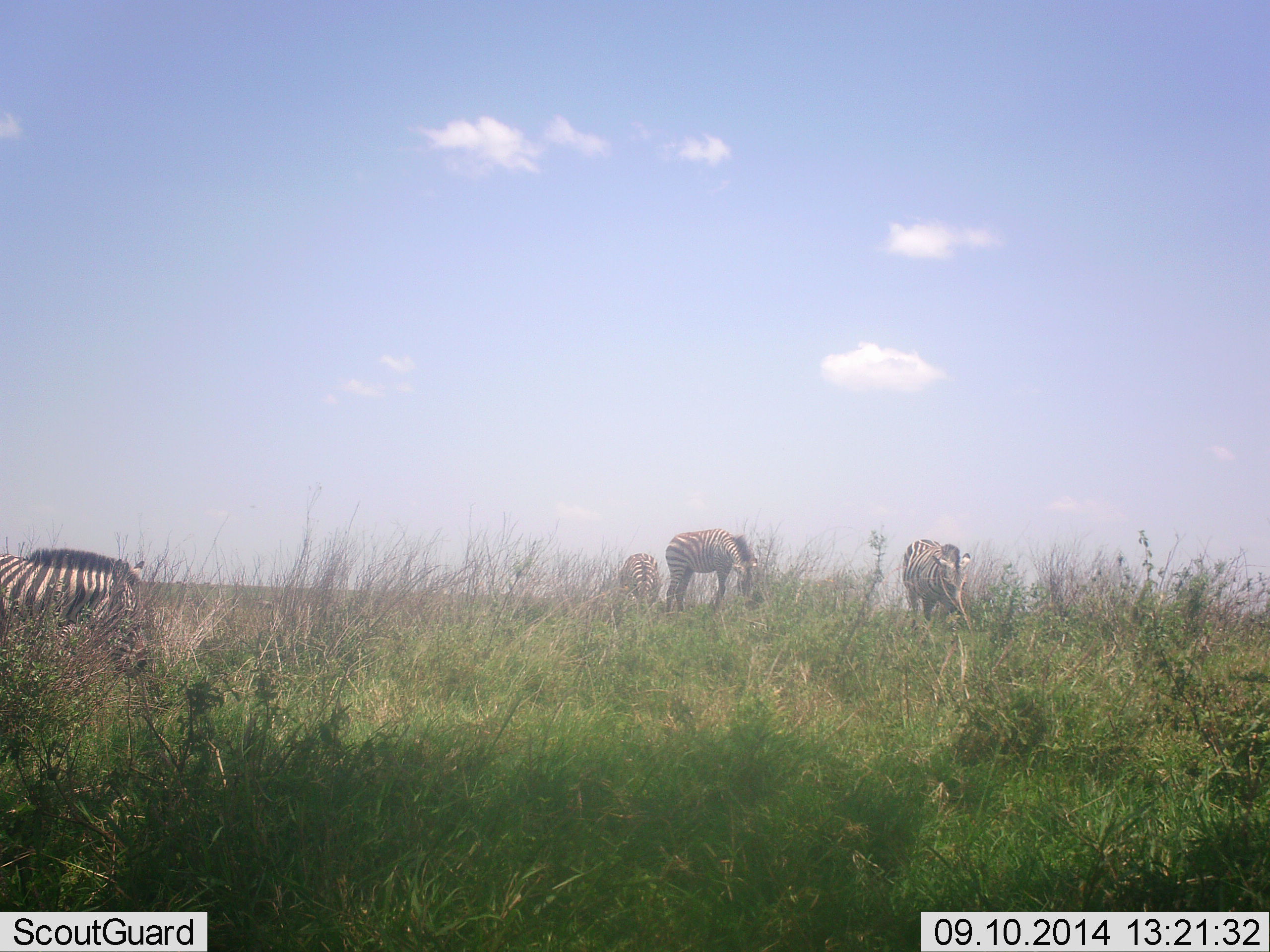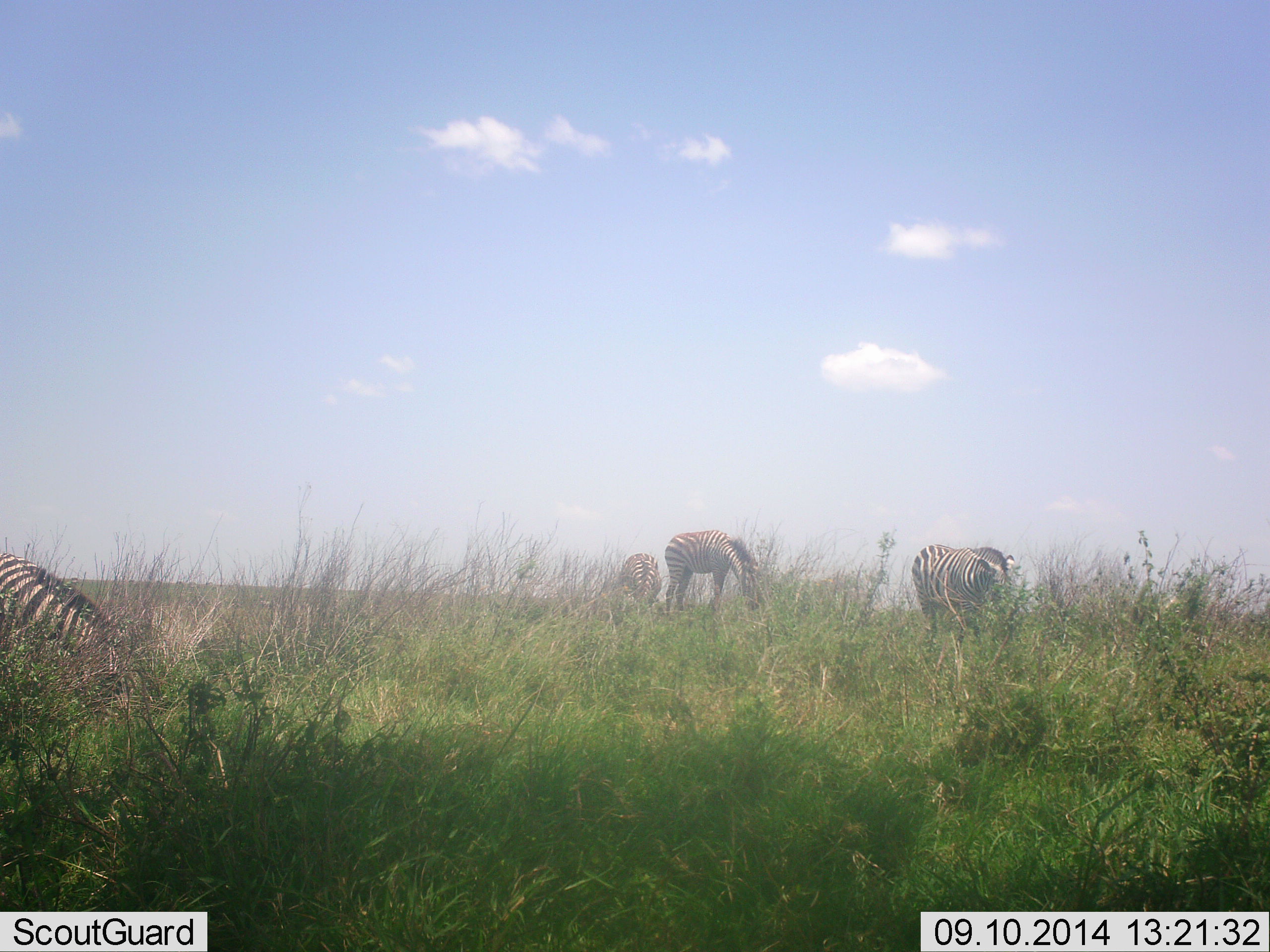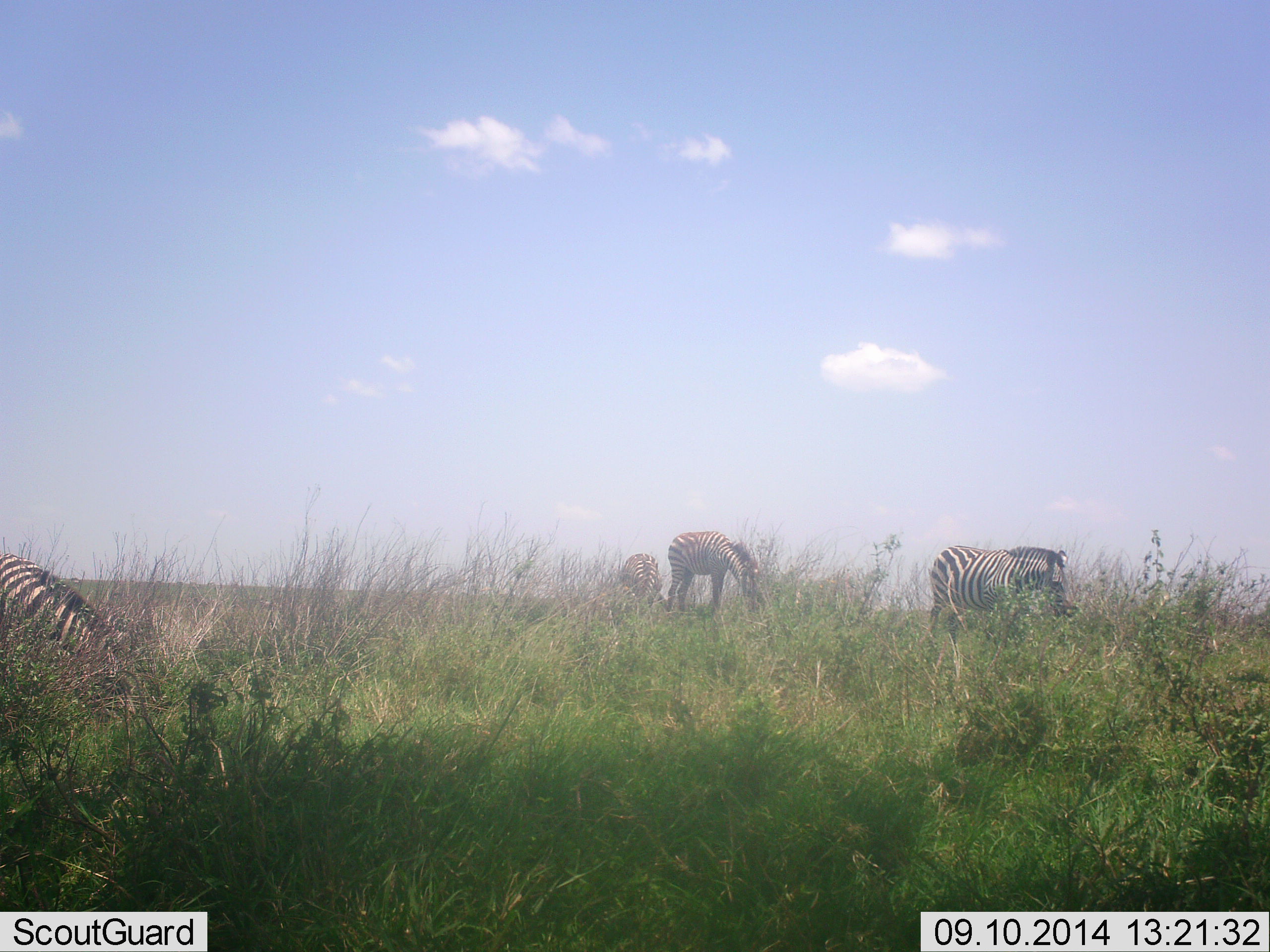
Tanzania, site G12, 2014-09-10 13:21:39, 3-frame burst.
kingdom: Animalia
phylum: Chordata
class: Mammalia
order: Perissodactyla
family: Equidae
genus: Equus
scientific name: Equus quagga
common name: plains zebra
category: zebra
Zebra (plains zebra) (Equus quagga), count 4. Behavior (volunteer vote fractions): standing 10%, resting 0%, moving 10%, interacting 0%. Young present (vote fraction): 0%. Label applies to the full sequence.